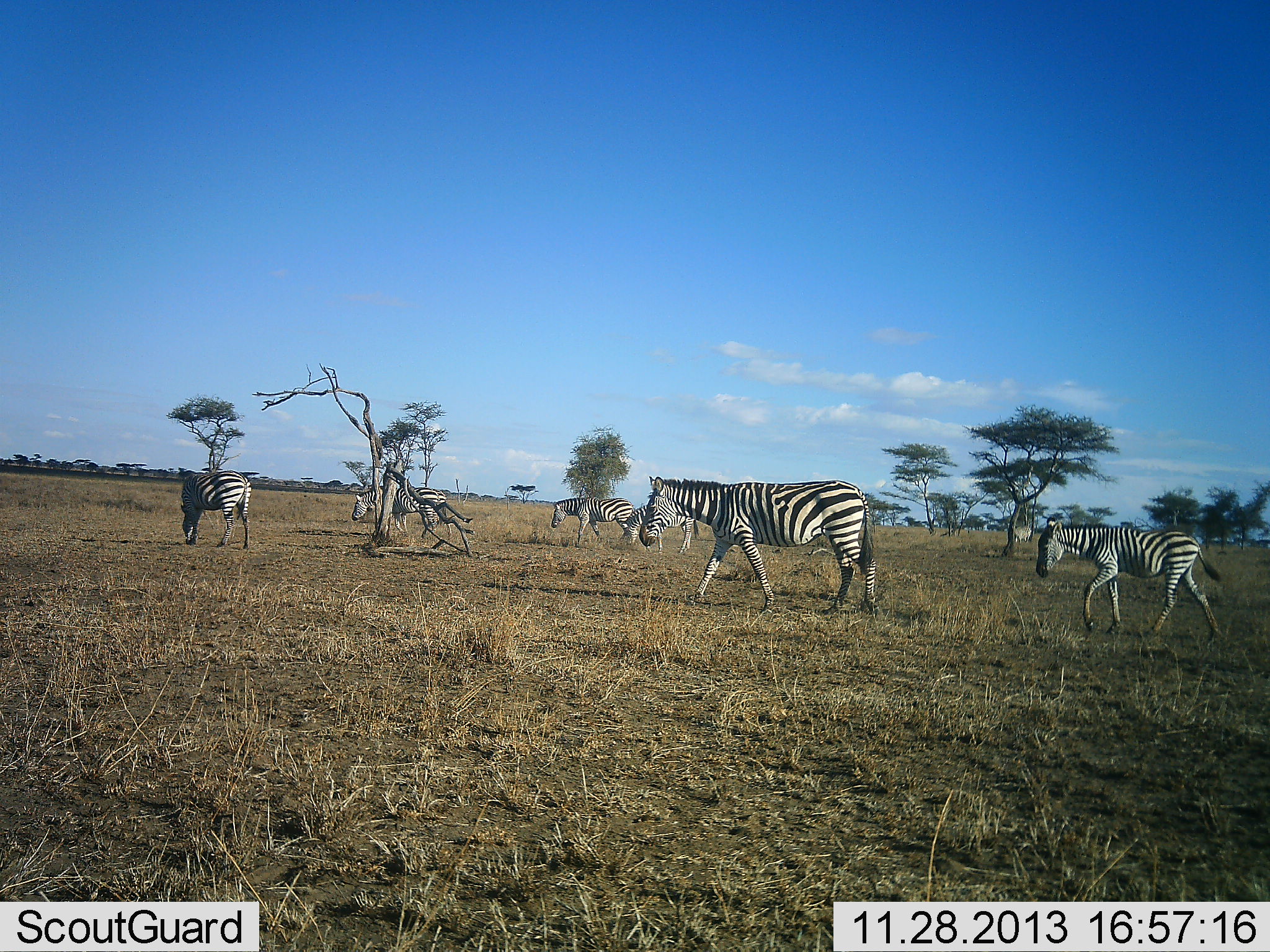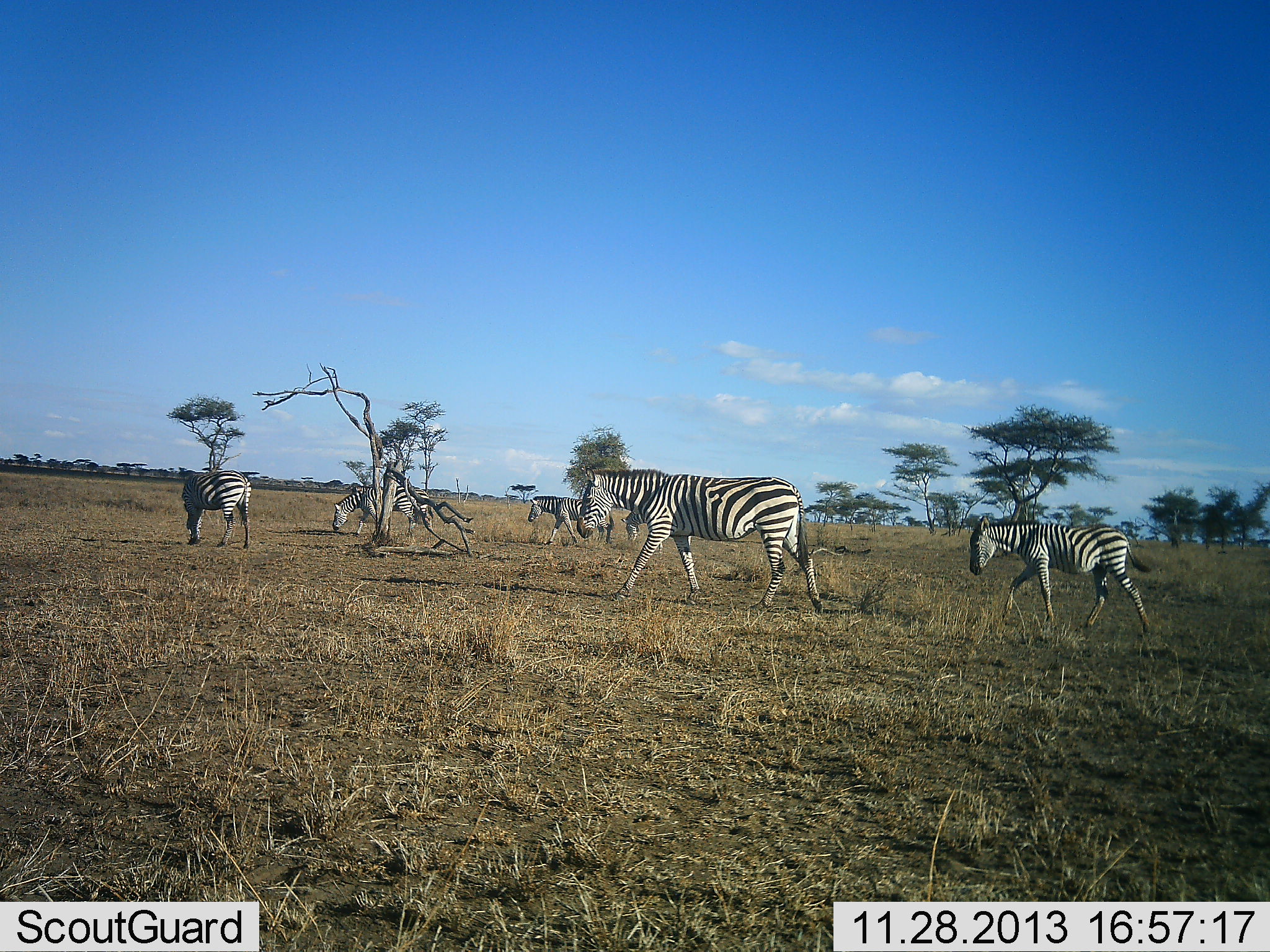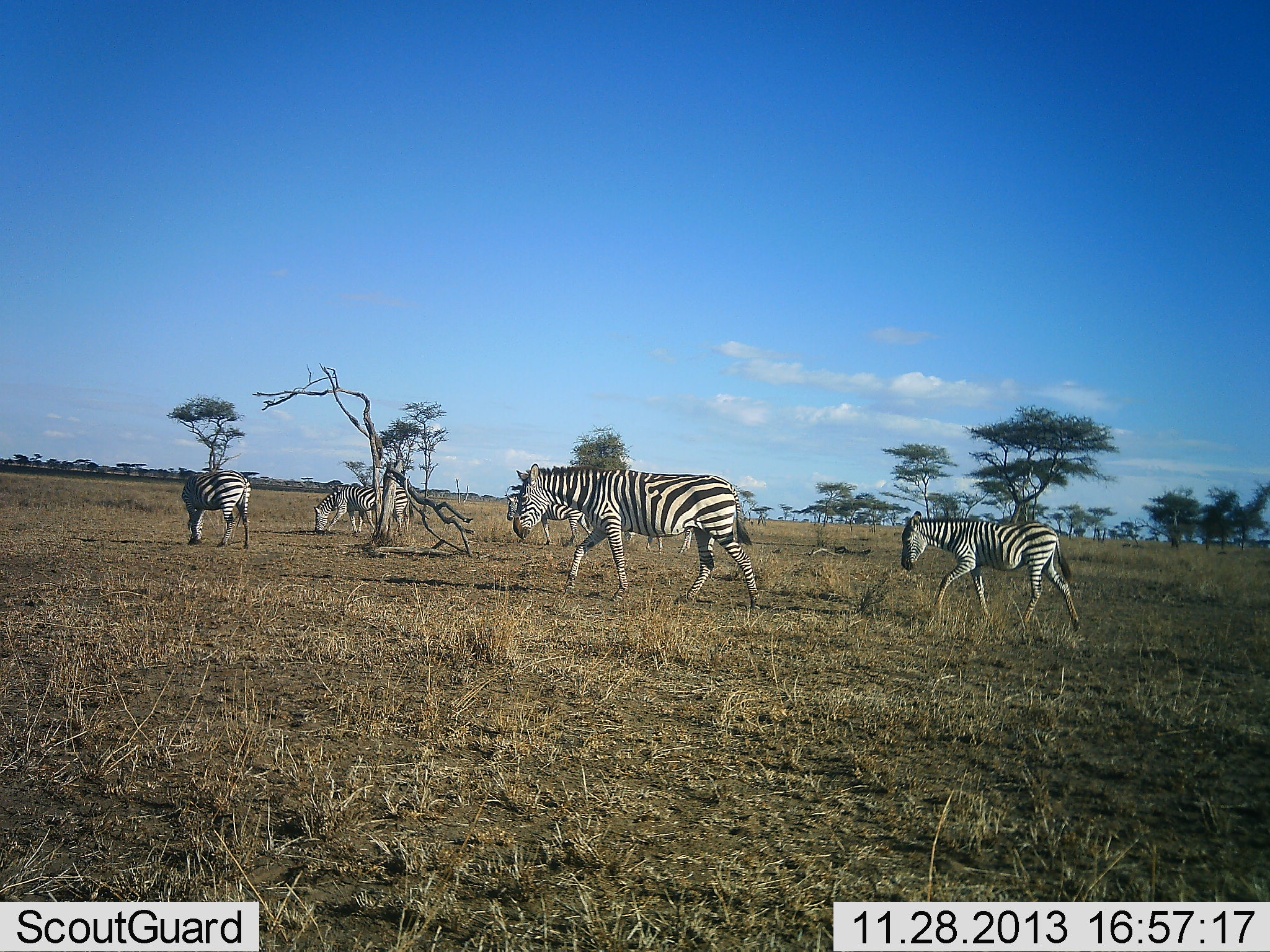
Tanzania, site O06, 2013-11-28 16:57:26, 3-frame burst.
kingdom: Animalia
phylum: Chordata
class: Mammalia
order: Perissodactyla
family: Equidae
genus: Equus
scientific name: Equus quagga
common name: plains zebra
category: zebra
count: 6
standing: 10%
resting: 0%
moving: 100%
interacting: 0%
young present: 20%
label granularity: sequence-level